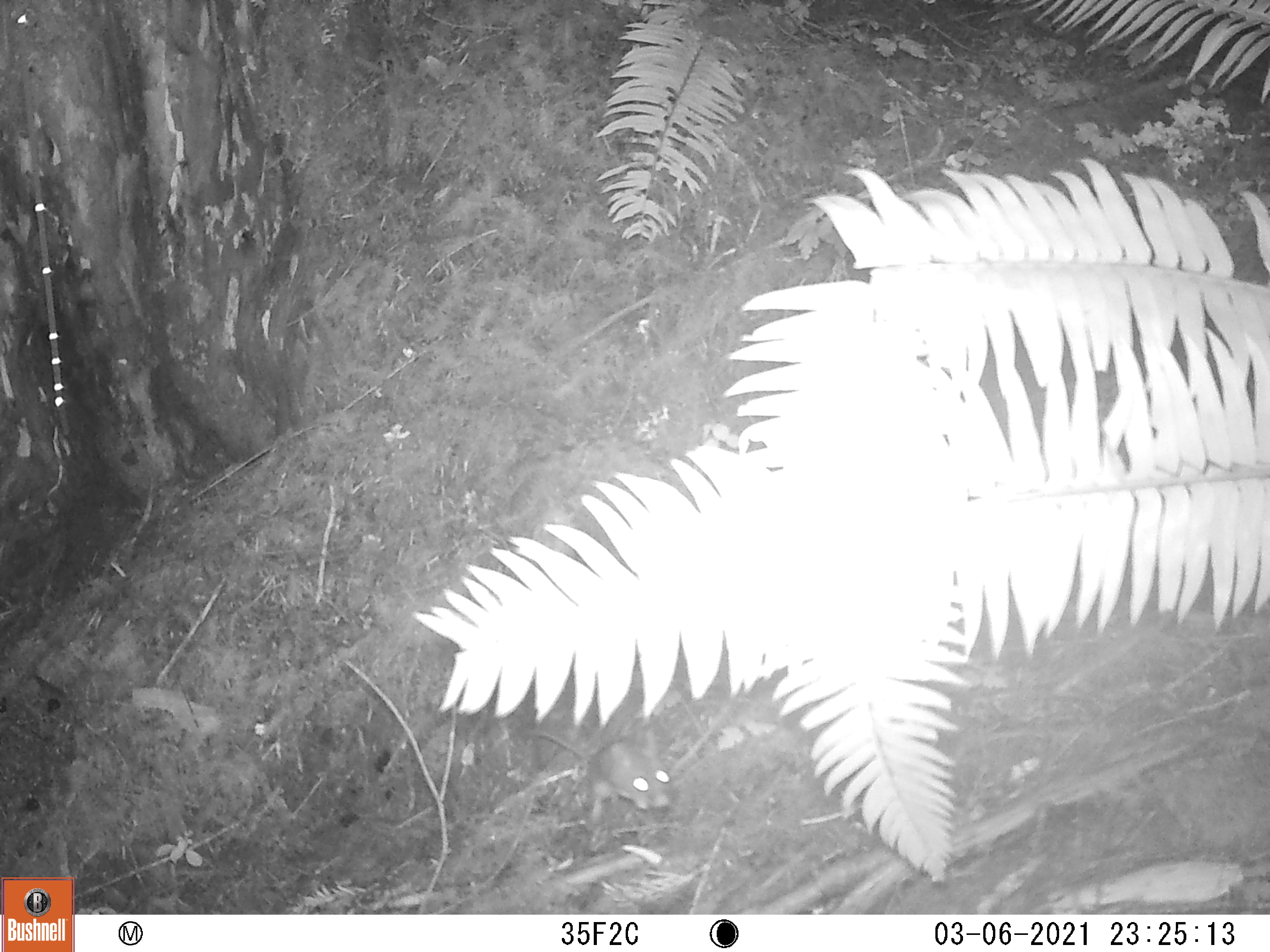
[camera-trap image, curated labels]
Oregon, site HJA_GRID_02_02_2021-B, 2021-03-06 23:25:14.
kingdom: Animalia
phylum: Chordata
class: Mammalia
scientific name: Mammalia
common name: small mammal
Small mammal (Mammalia).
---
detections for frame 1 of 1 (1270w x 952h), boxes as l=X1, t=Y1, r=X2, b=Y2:
small mammal: l=528, t=719, r=681, b=818